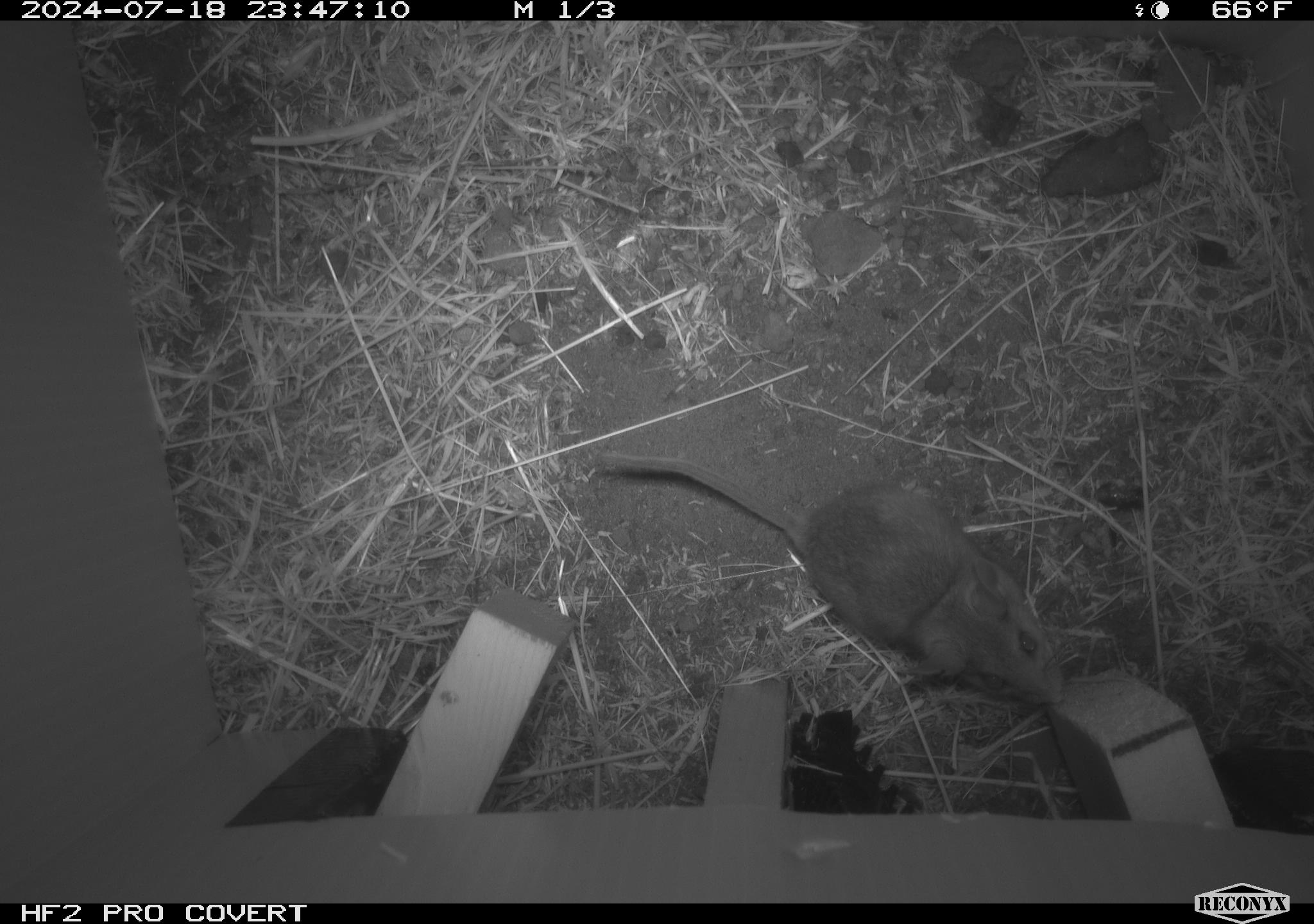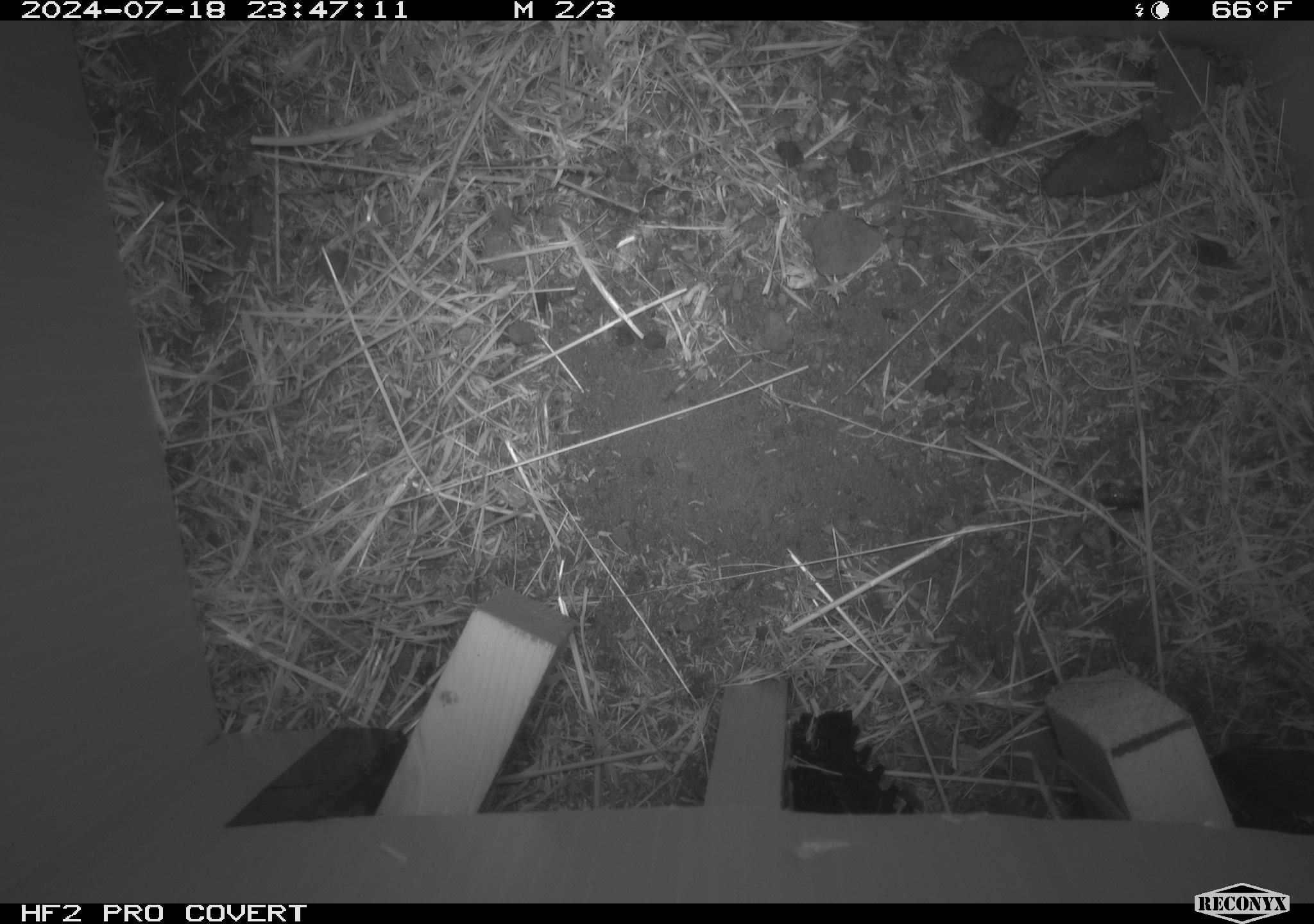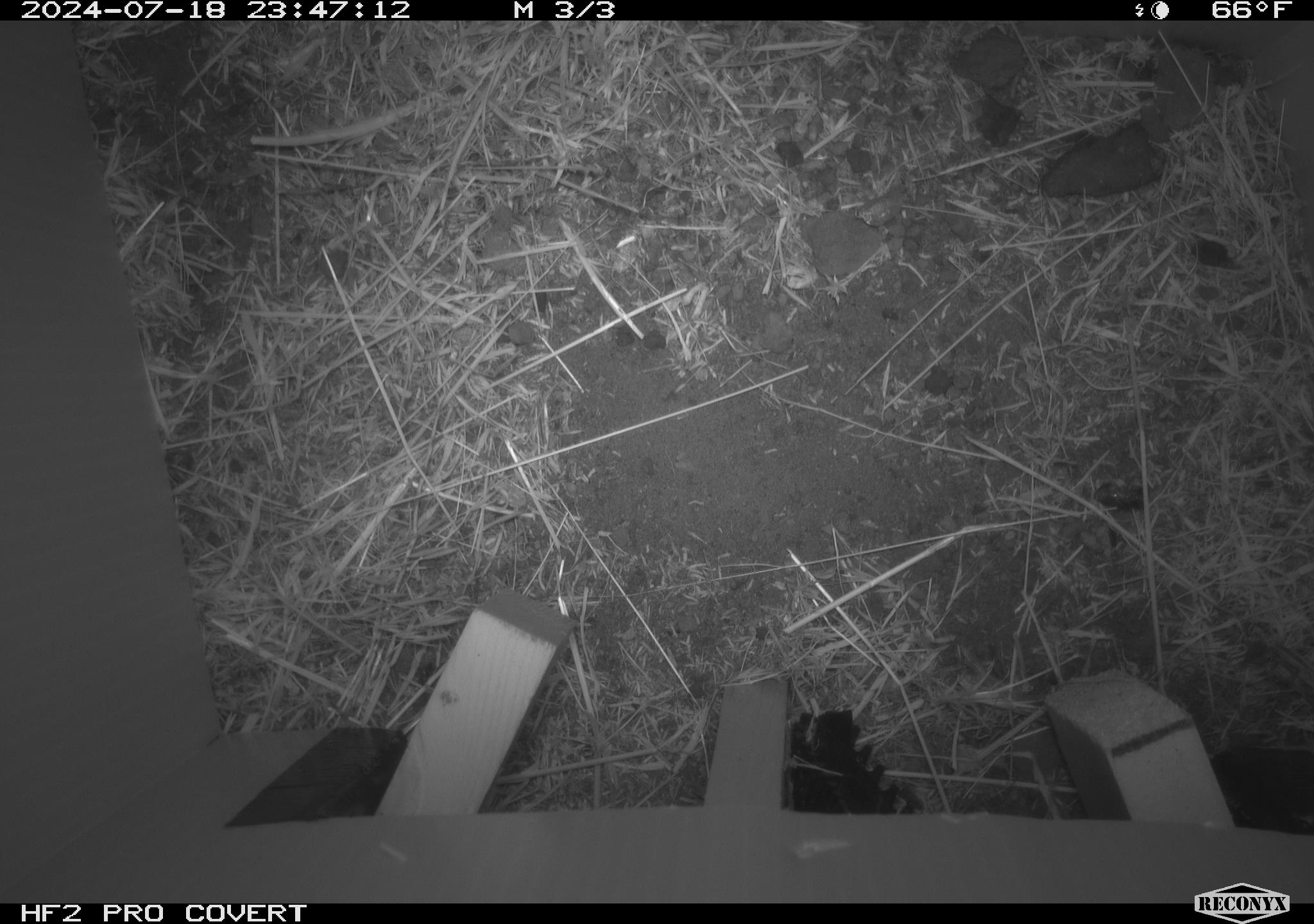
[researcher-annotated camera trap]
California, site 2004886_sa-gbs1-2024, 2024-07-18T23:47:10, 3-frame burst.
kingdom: Animalia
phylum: Chordata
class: Mammalia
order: Rodentia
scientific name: Rodentia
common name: mouse species